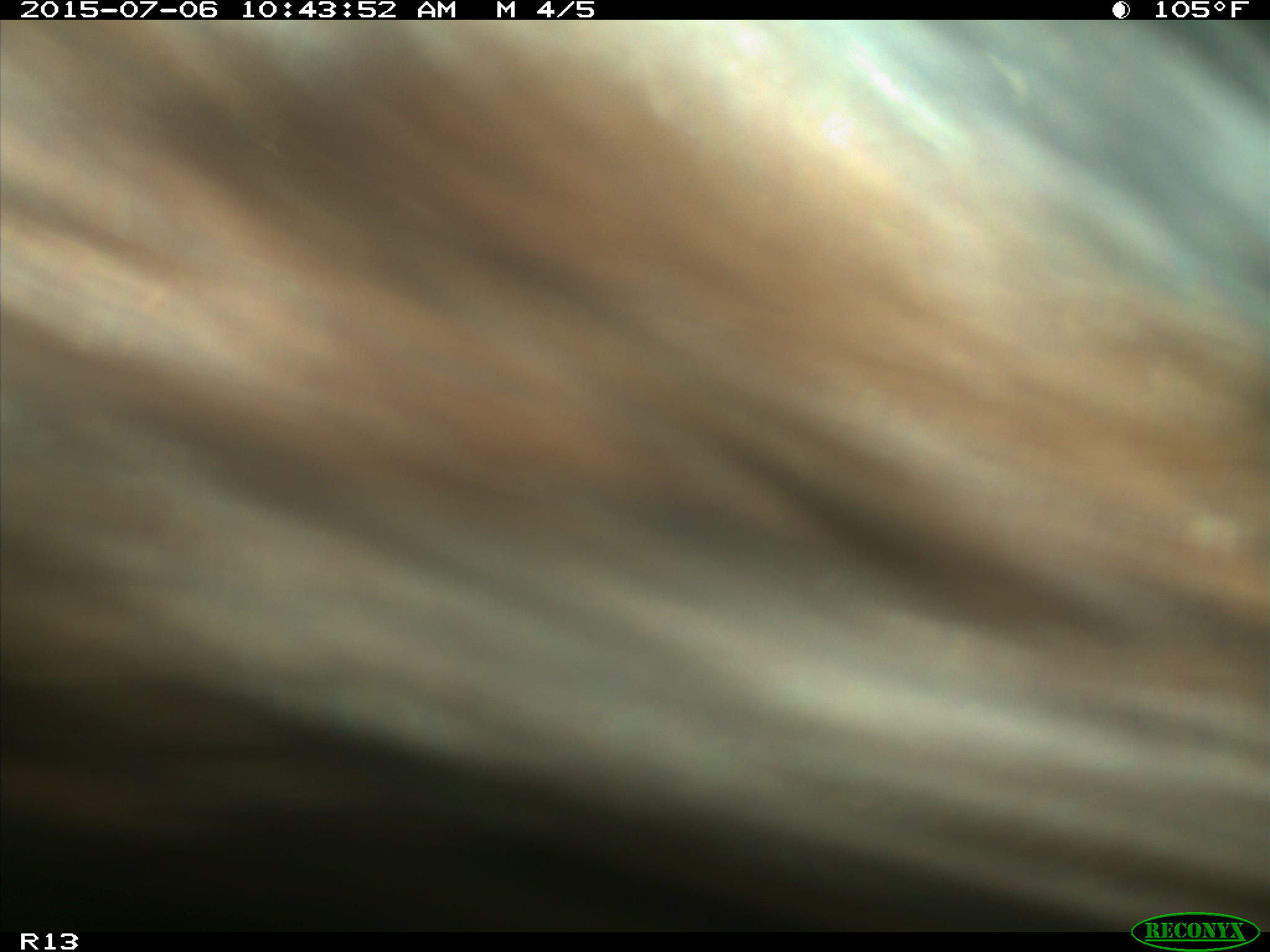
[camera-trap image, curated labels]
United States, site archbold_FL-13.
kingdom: Animalia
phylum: Chordata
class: Mammalia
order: Artiodactyla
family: Bovidae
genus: Bos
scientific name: Bos taurus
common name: domestic cow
Bos taurus (domestic cow).